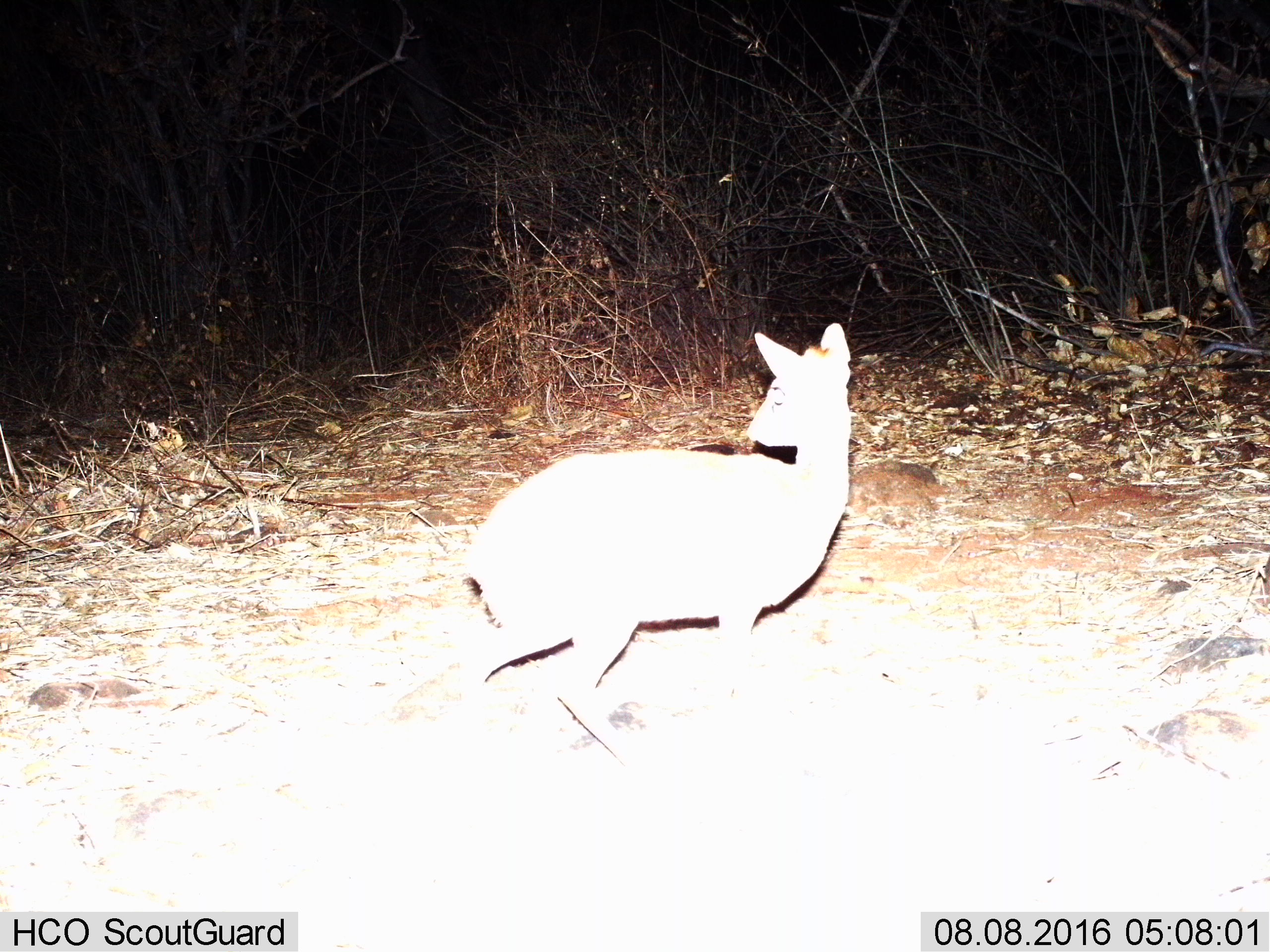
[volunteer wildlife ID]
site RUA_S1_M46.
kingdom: Animalia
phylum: Chordata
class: Mammalia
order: Artiodactyla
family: Bovidae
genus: Madoqua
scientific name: Madoqua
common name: dik-dik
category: dikdik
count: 1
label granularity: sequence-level